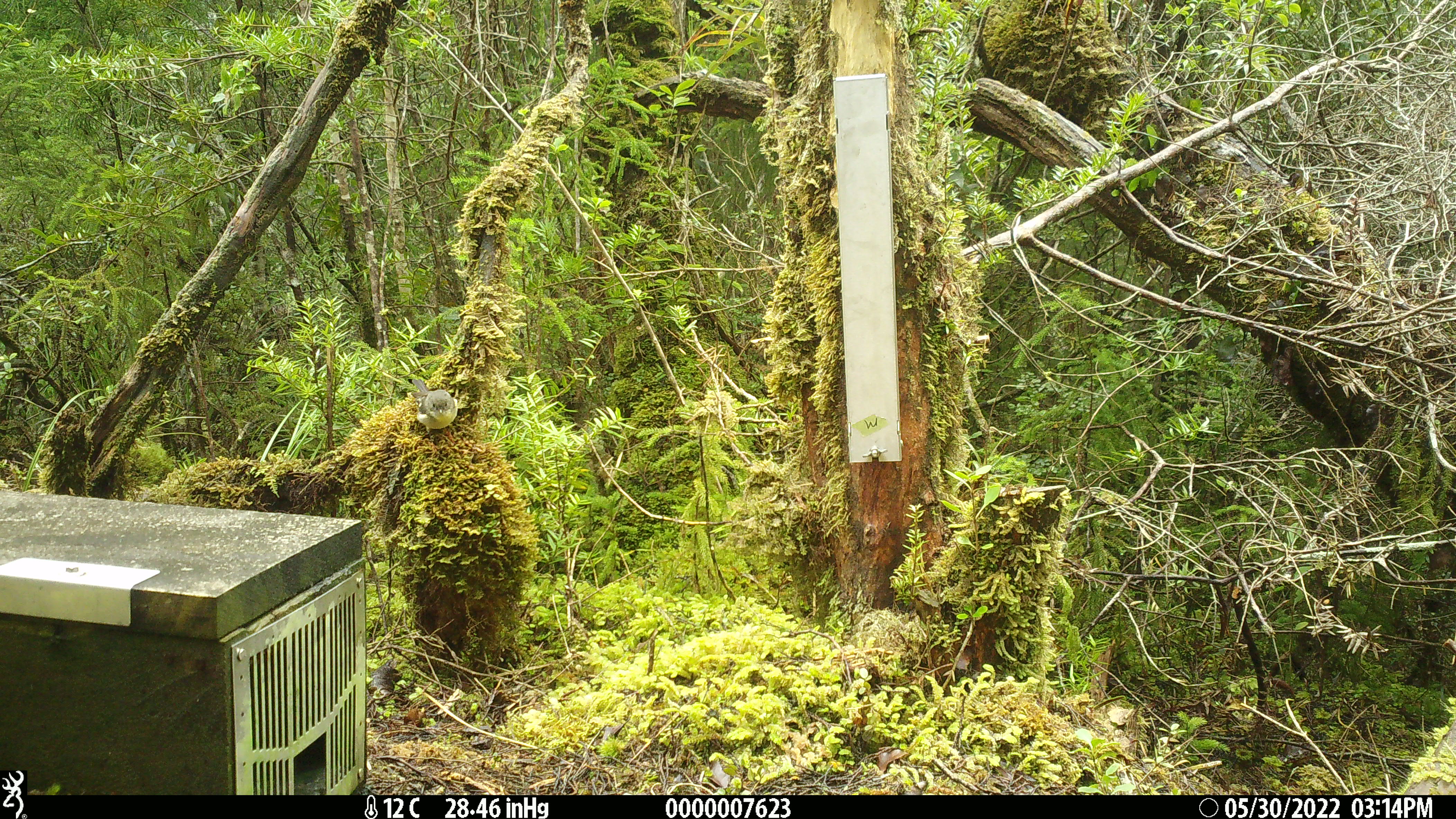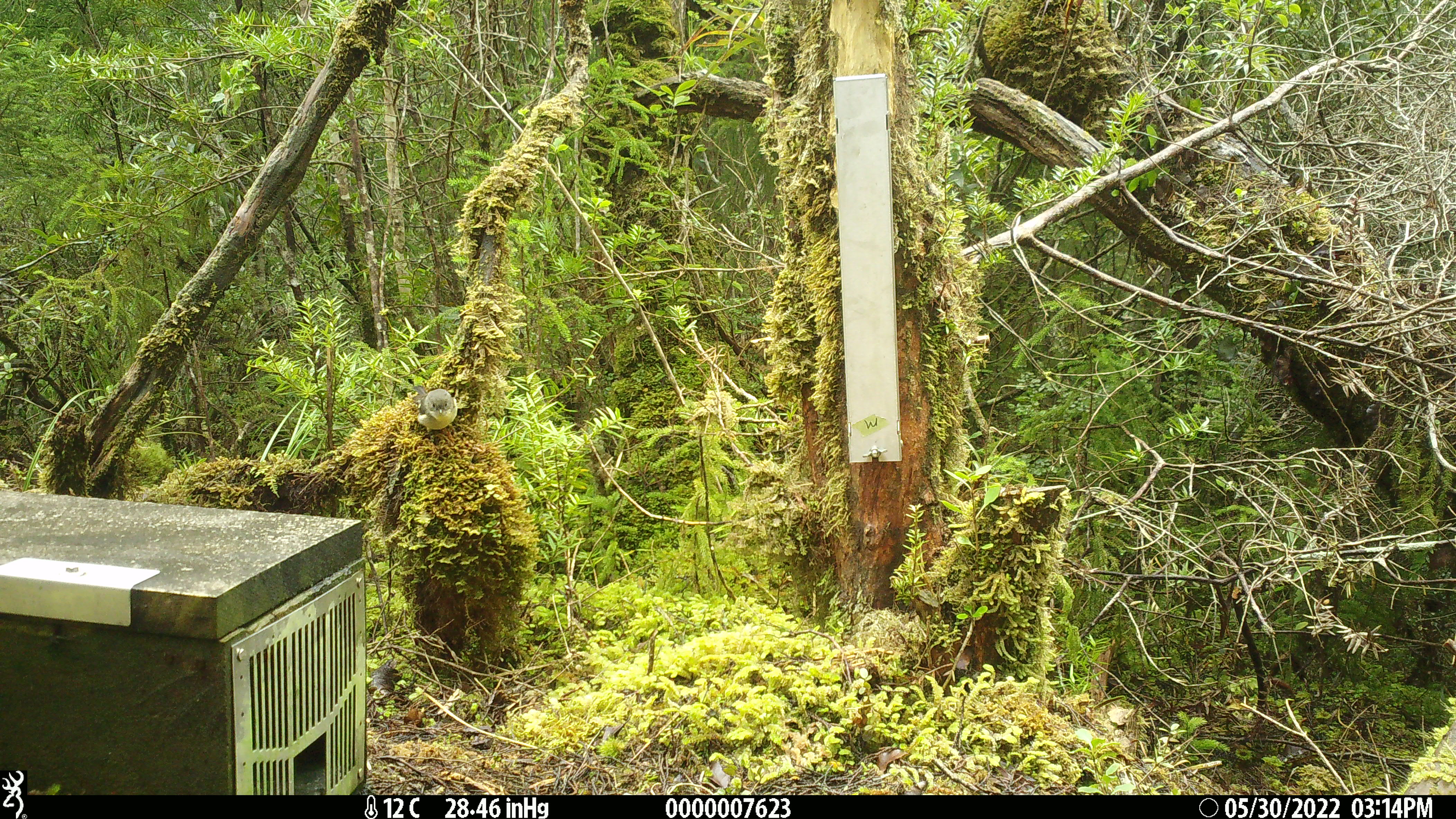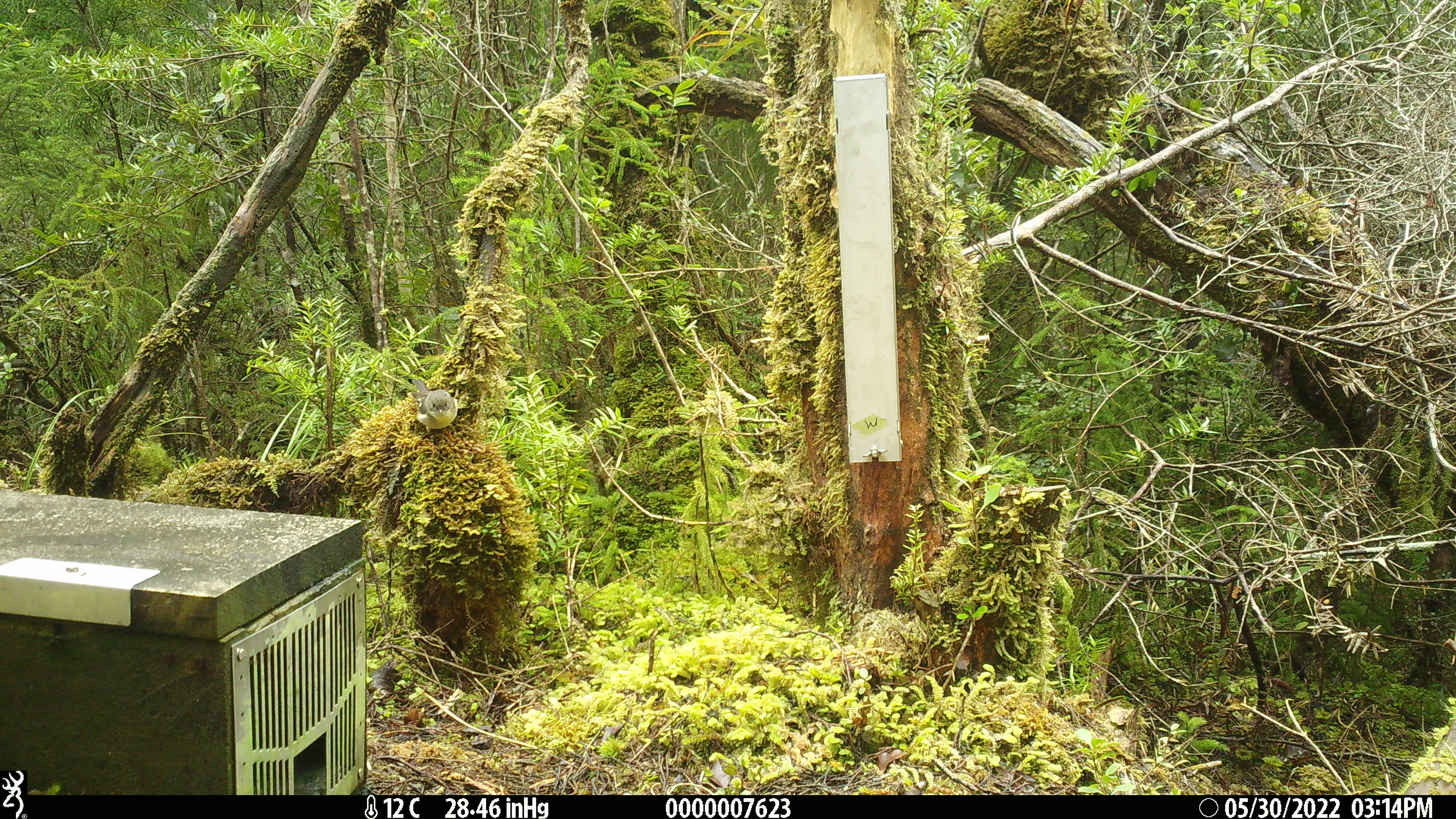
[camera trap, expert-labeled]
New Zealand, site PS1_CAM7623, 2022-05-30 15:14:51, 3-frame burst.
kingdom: Animalia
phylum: Chordata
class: Aves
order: Passeriformes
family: Petroicidae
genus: Petroica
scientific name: Petroica macrocephala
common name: tomtit